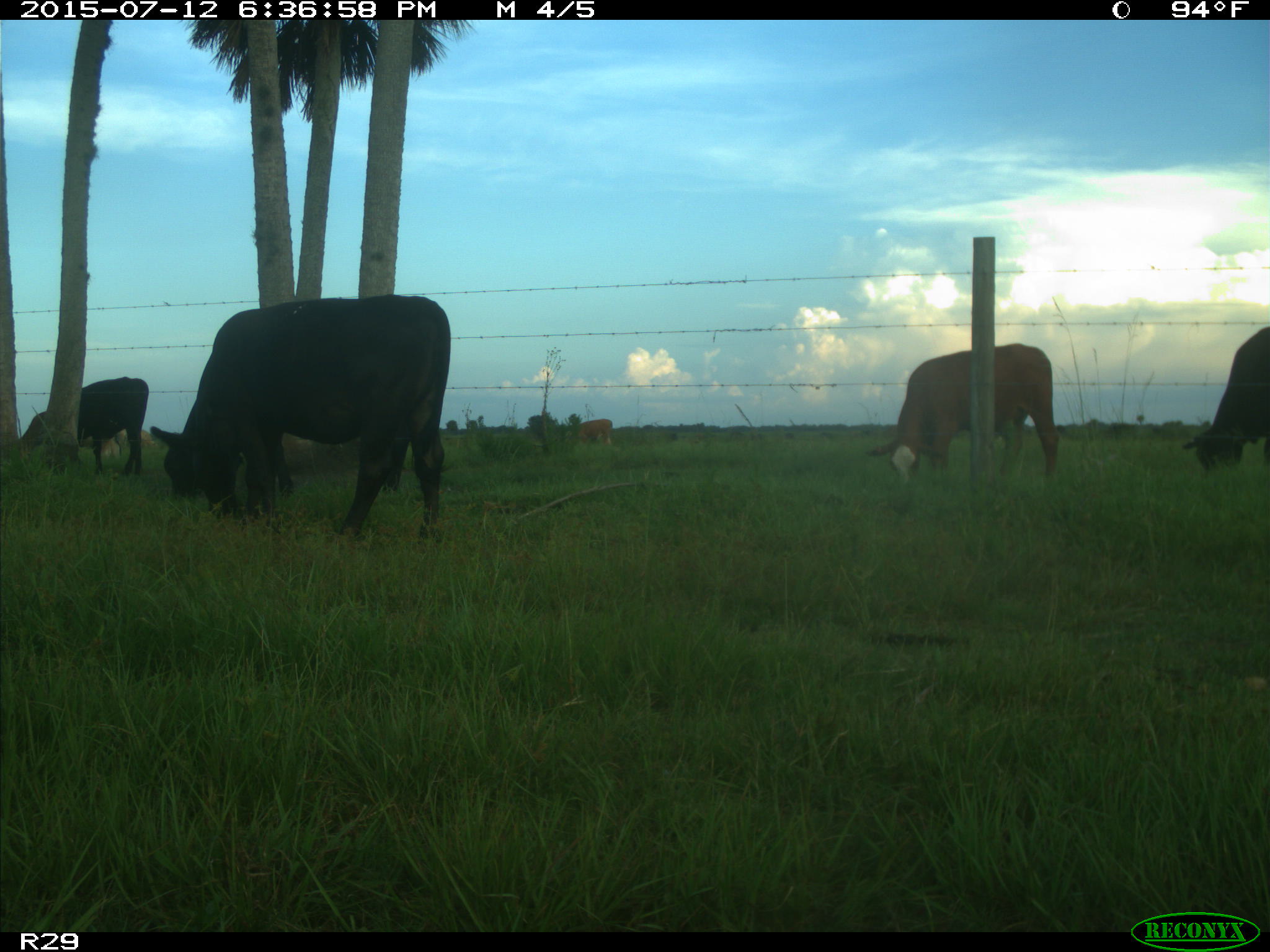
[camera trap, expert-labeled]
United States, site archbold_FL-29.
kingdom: Animalia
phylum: Chordata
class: Mammalia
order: Artiodactyla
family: Bovidae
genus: Bos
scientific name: Bos taurus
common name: domestic cow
Bos taurus (domestic cow).